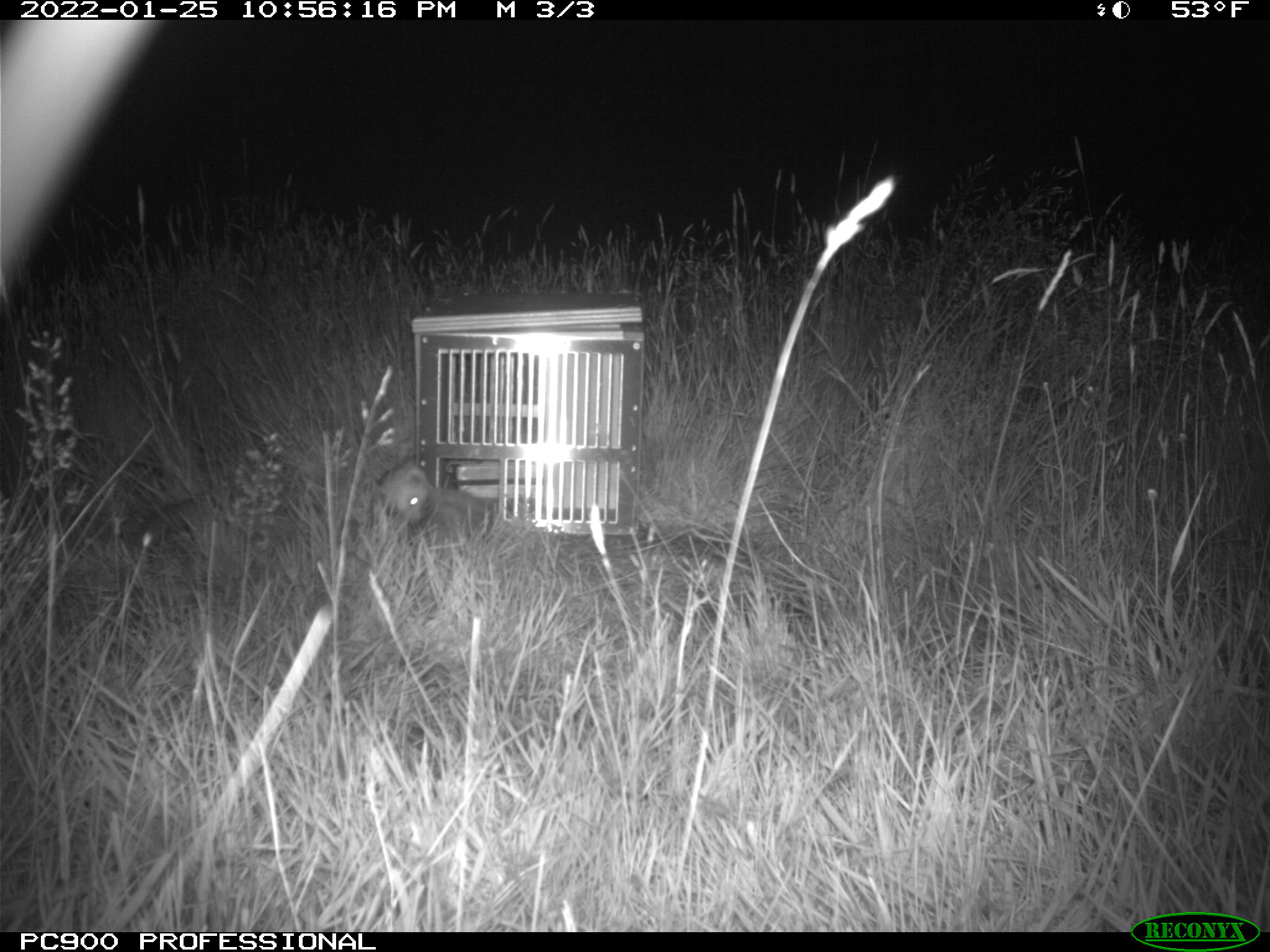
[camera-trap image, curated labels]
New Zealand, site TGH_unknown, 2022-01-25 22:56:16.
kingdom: Animalia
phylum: Chordata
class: Mammalia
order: Carnivora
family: Mustelidae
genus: Mustela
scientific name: Mustela furo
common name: ferret